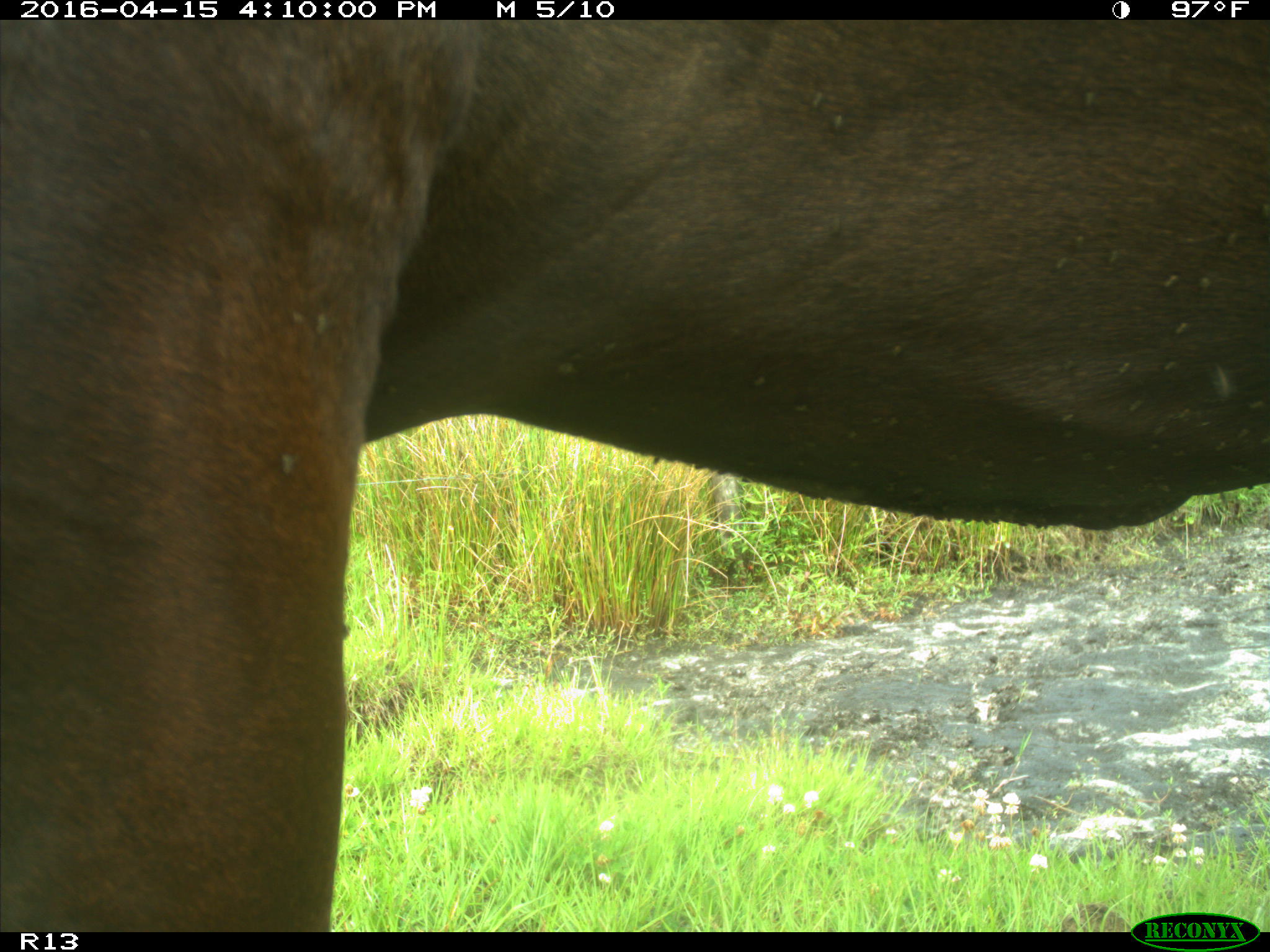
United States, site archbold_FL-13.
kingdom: Animalia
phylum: Chordata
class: Mammalia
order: Artiodactyla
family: Bovidae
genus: Bos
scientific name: Bos taurus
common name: domestic cow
Bos taurus (domestic cow).